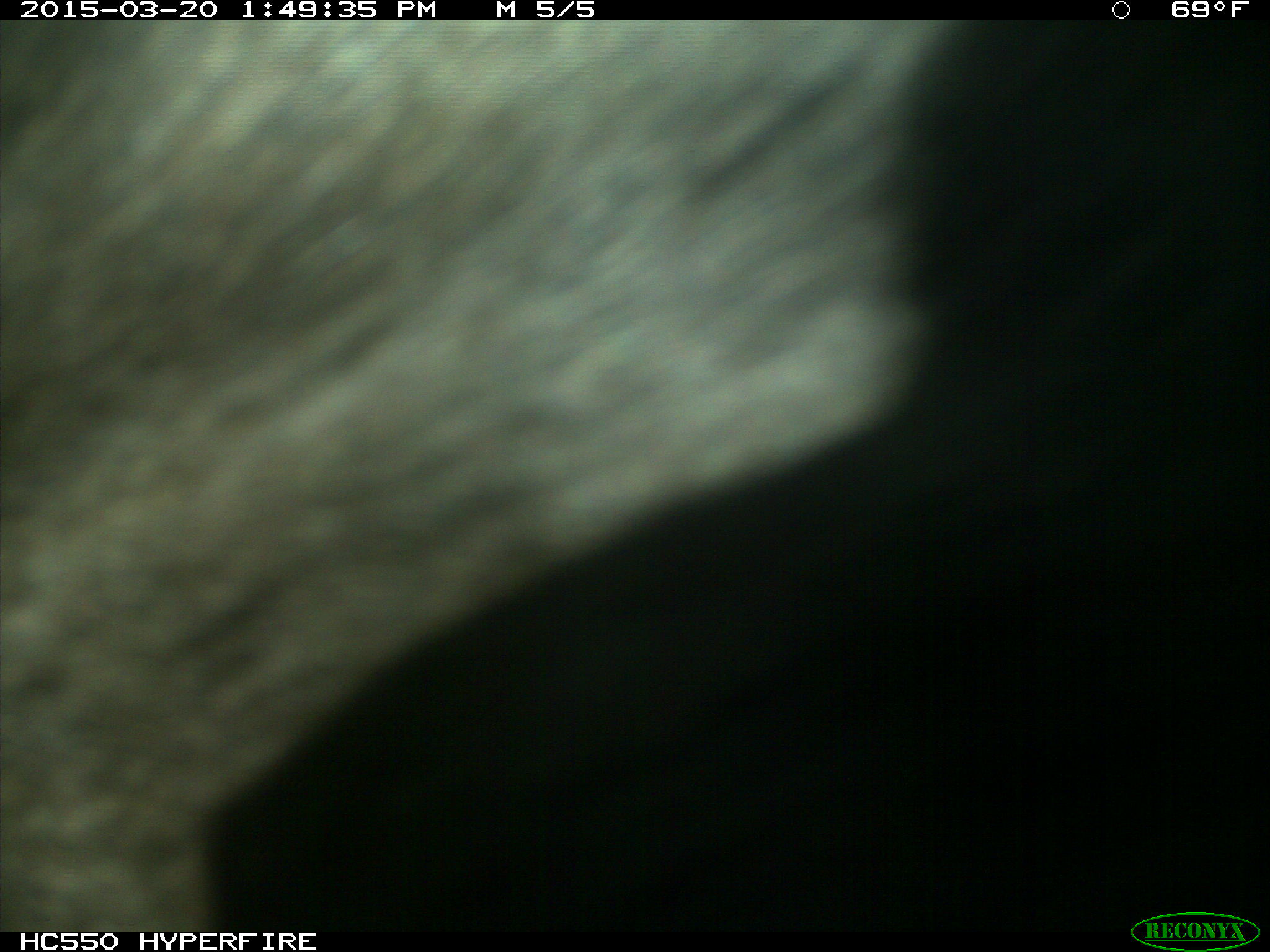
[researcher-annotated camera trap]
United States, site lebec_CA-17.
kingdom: Animalia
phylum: Chordata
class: Mammalia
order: Artiodactyla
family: Bovidae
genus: Bos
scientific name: Bos taurus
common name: domestic cow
Bos taurus (domestic cow).